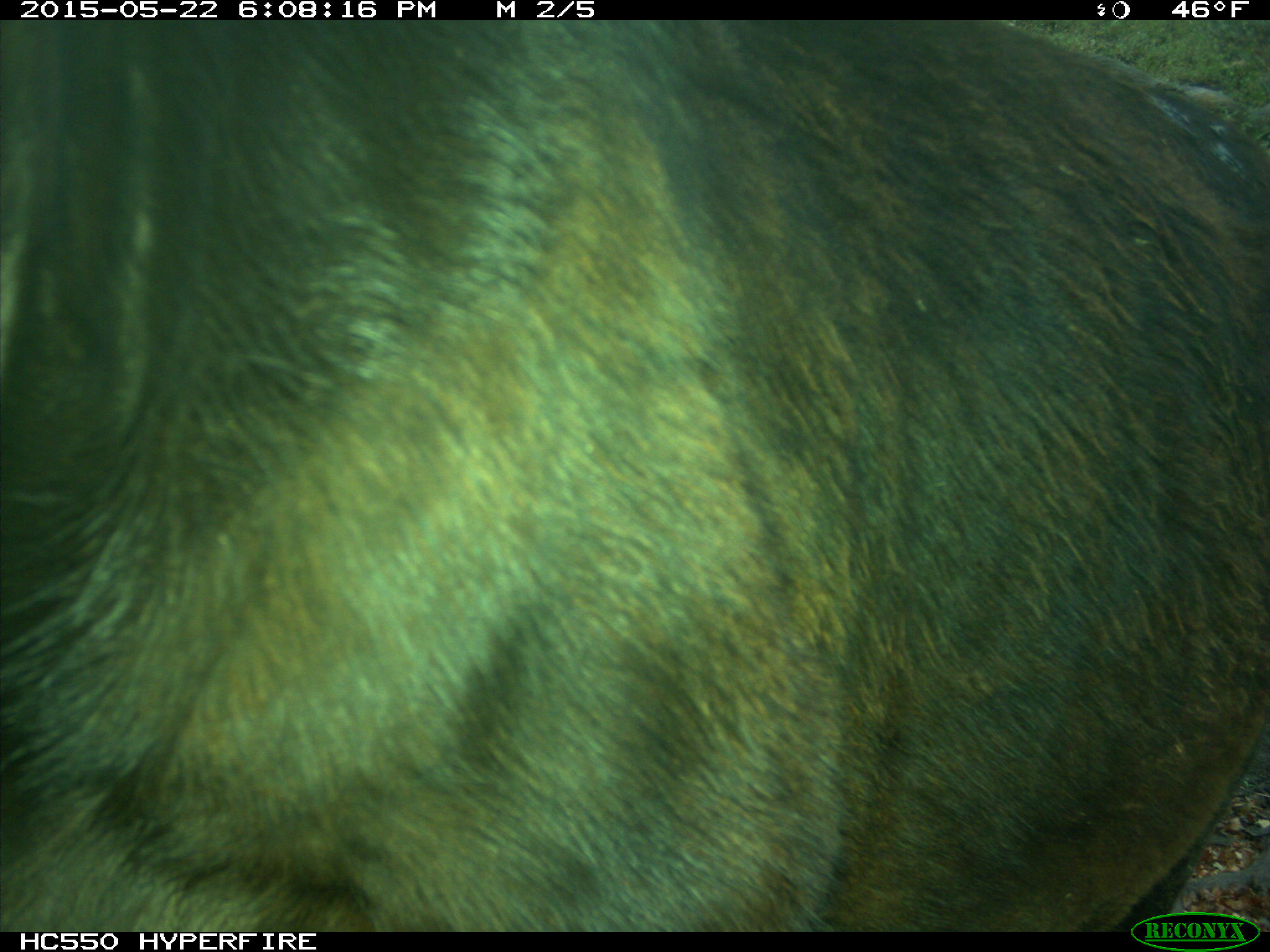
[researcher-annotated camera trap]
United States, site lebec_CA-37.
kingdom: Animalia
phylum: Chordata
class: Mammalia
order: Artiodactyla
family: Bovidae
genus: Bos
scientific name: Bos taurus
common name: domestic cow